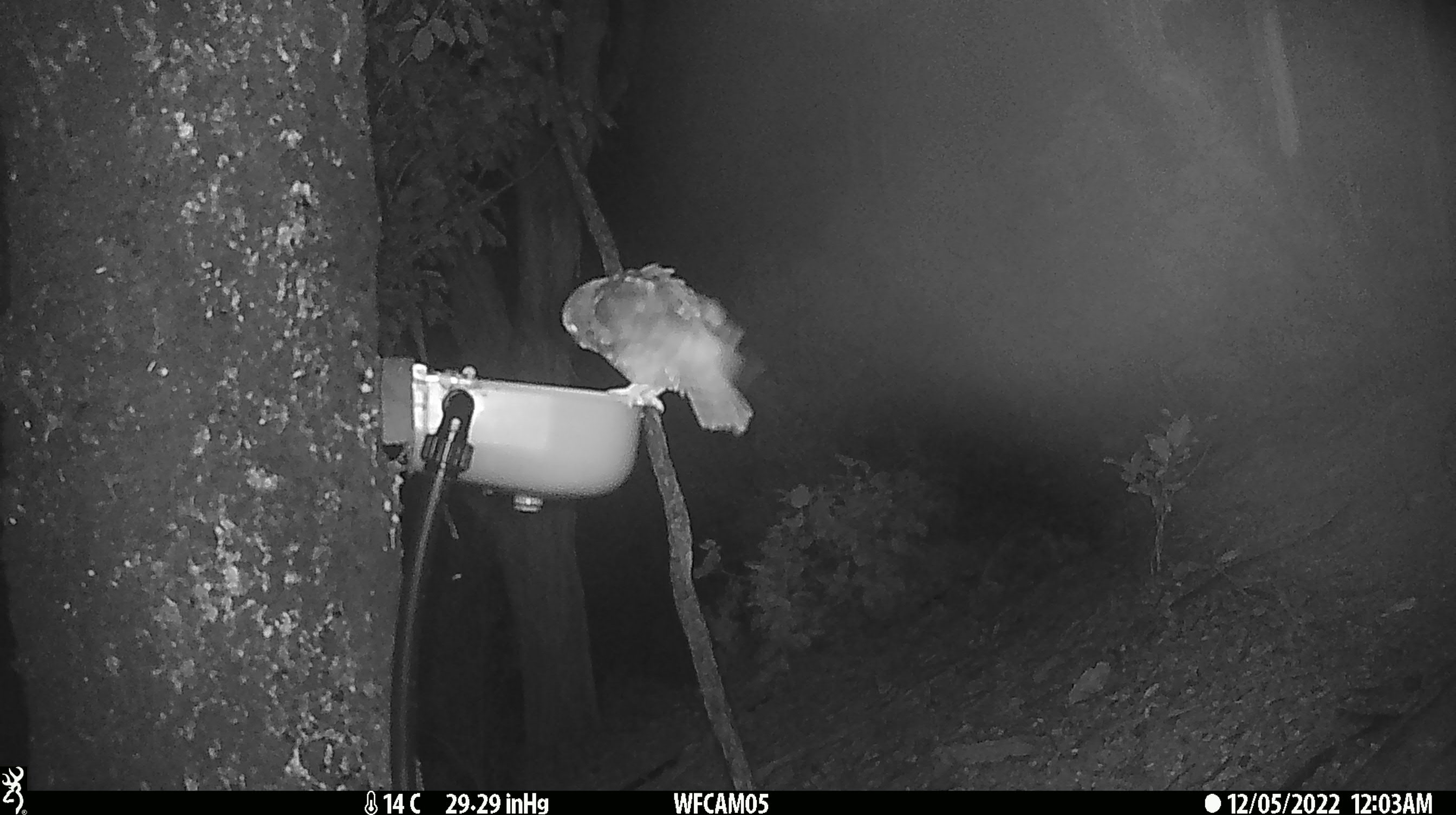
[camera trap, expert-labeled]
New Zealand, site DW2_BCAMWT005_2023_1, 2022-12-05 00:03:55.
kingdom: Animalia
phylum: Chordata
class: Aves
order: Strigiformes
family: Strigidae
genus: Ninox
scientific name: Ninox novaeseelandiae novaeseelandiae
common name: morepork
Morepork (Ninox novaeseelandiae novaeseelandiae).